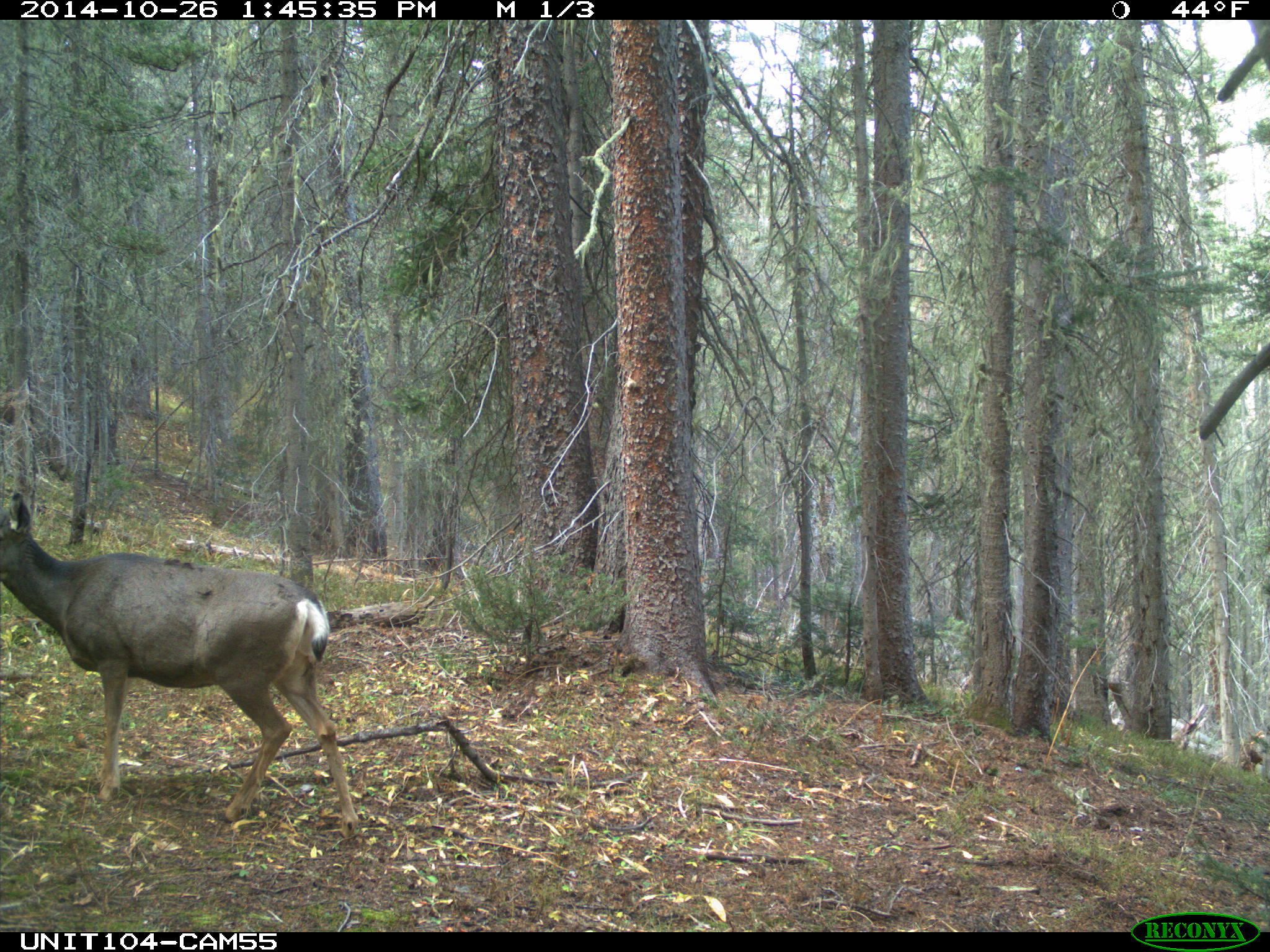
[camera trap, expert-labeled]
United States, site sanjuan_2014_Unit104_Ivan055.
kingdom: Animalia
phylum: Chordata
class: Mammalia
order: Artiodactyla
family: Cervidae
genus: Odocoileus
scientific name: Odocoileus hemionus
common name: mule deer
Odocoileus hemionus (mule deer).